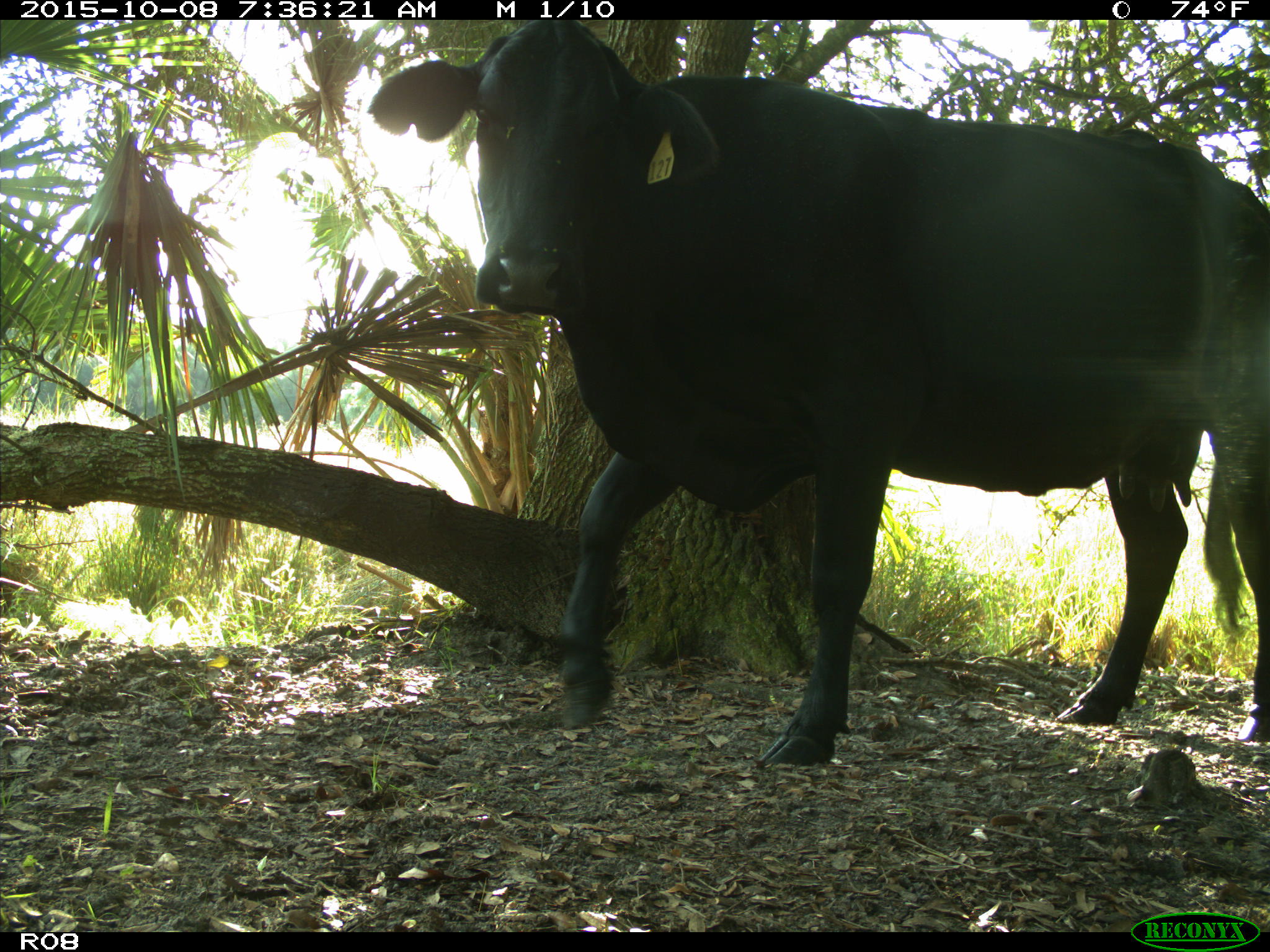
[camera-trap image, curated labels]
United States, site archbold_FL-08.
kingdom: Animalia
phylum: Chordata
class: Mammalia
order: Artiodactyla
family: Bovidae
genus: Bos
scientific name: Bos taurus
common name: domestic cow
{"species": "Bos taurus (domestic cow)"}